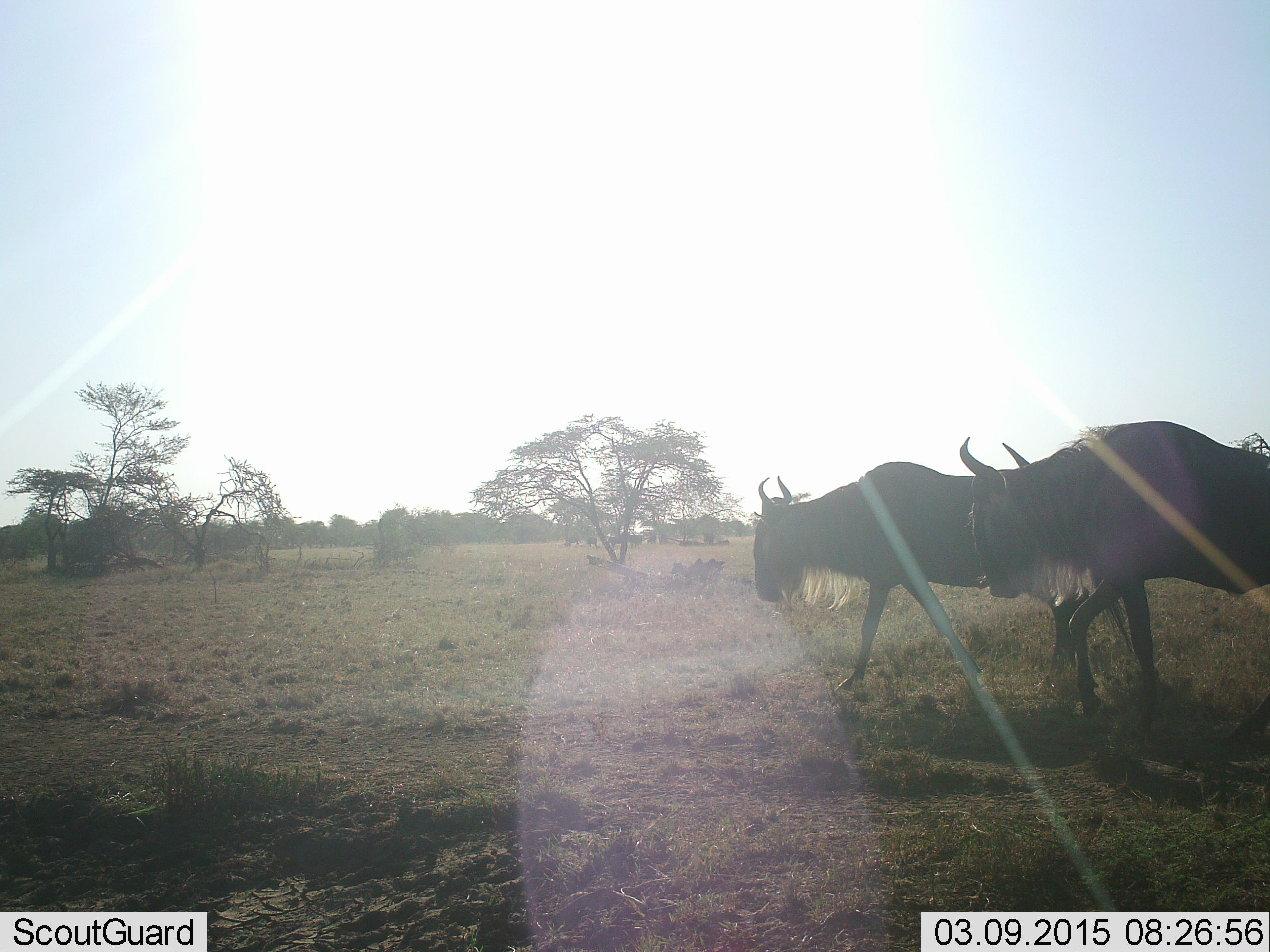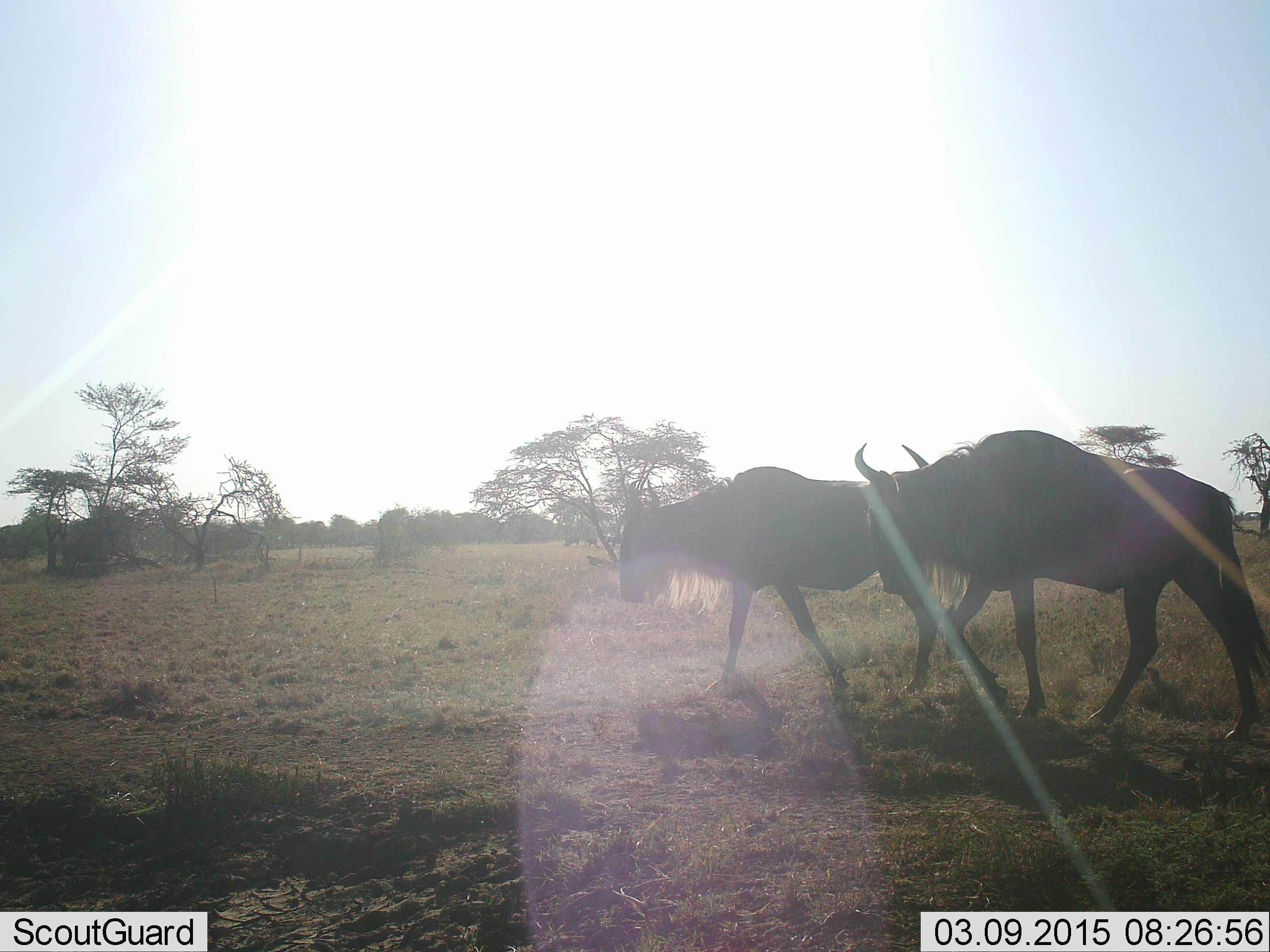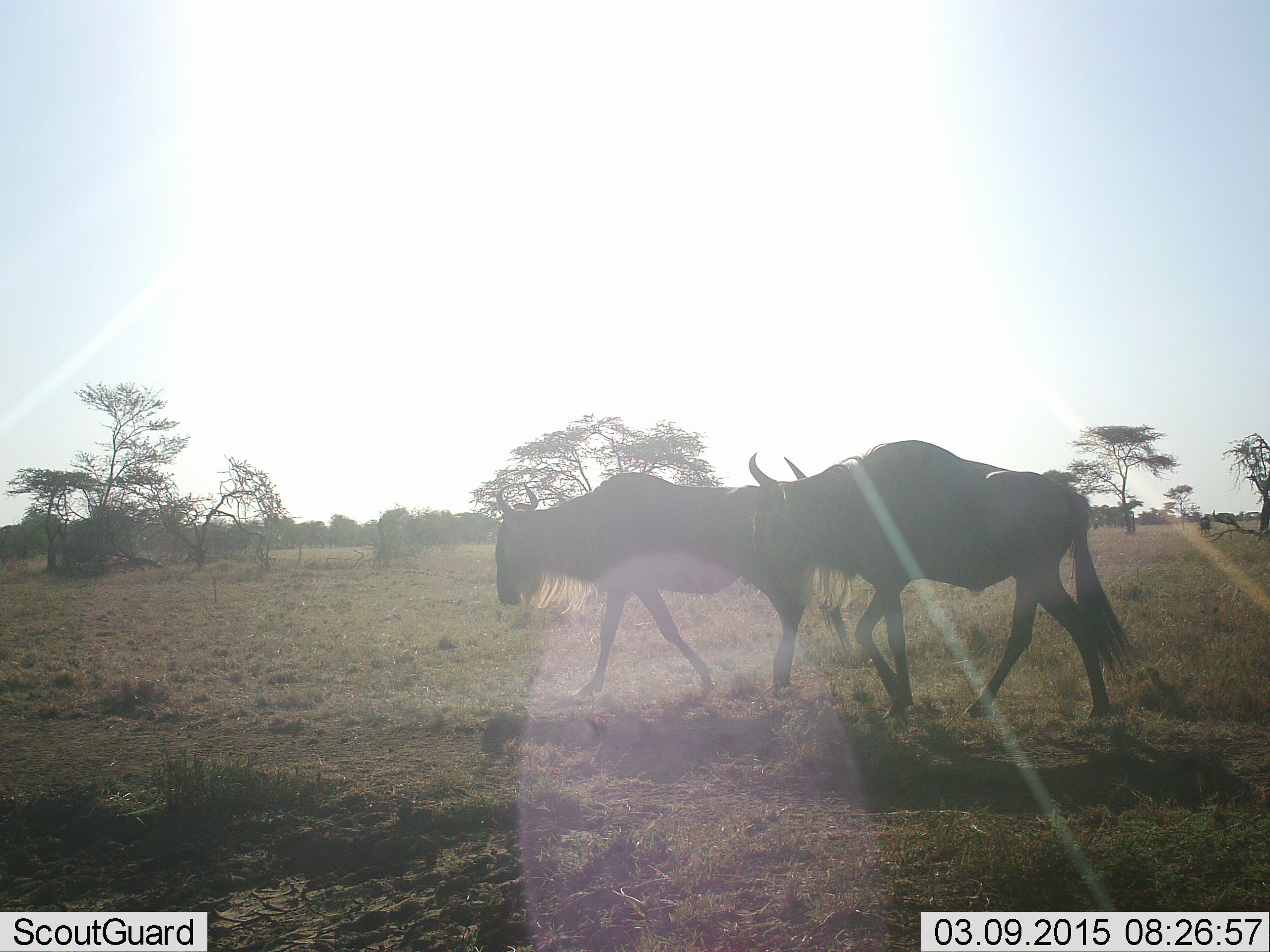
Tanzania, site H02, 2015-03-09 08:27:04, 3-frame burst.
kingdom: Animalia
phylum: Chordata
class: Mammalia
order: Artiodactyla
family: Bovidae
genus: Connochaetes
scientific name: Connochaetes taurinus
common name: blue wildebeest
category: wildebeest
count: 2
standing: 20%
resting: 10%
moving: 100%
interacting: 0%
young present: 0%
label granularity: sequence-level